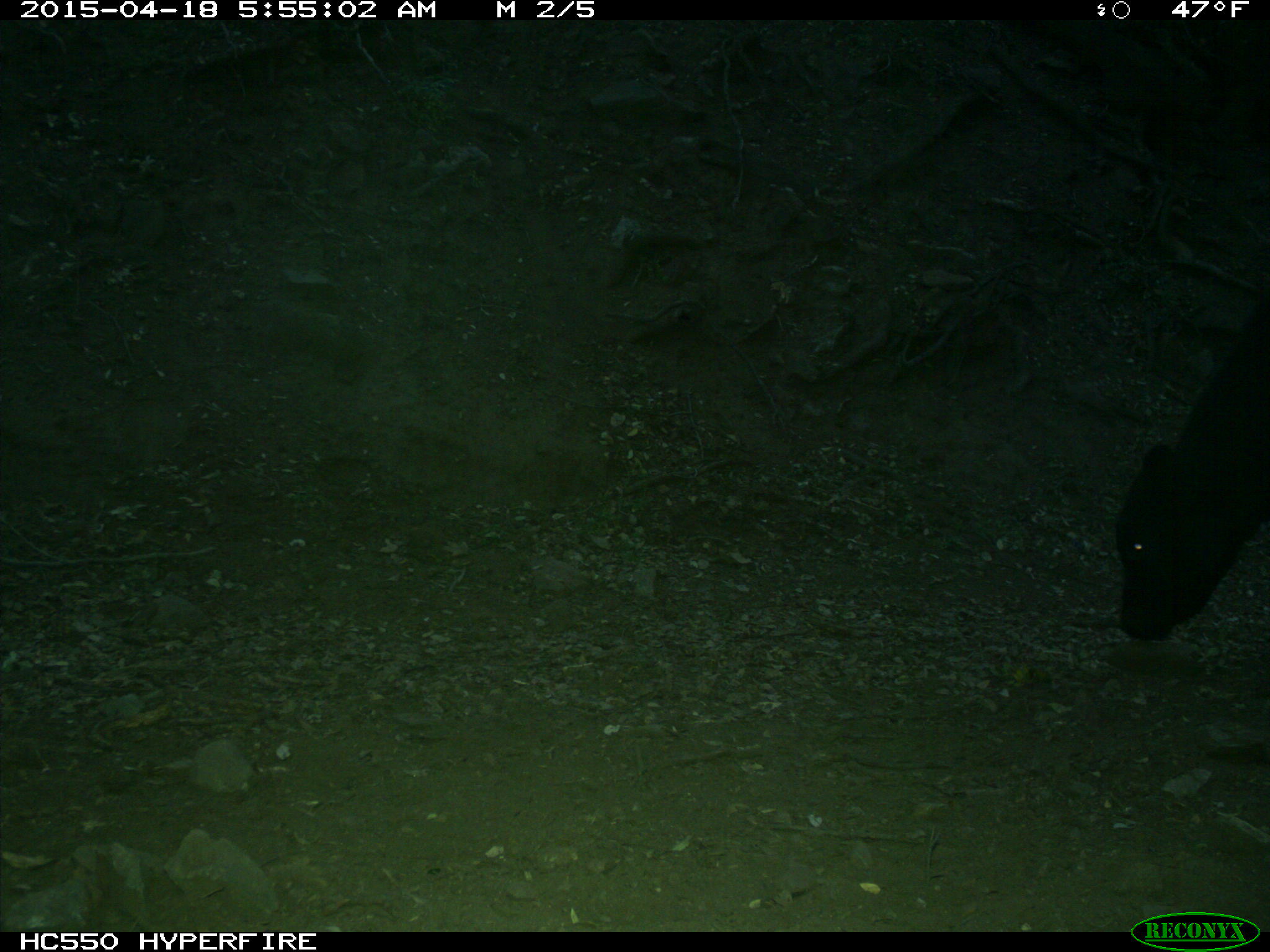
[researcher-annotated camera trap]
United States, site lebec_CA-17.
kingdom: Animalia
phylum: Chordata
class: Mammalia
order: Artiodactyla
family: Bovidae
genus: Bos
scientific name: Bos taurus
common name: domestic cow